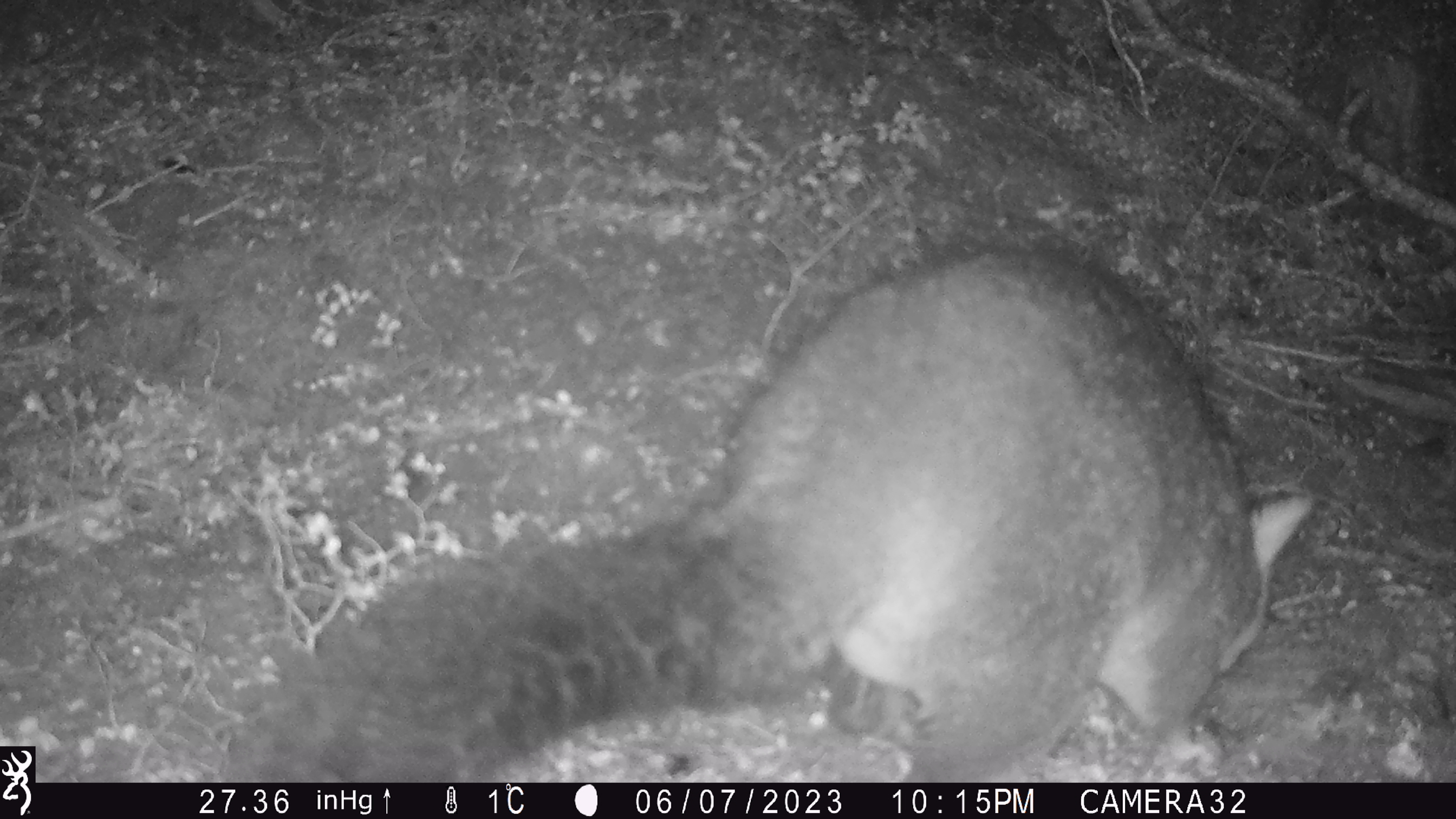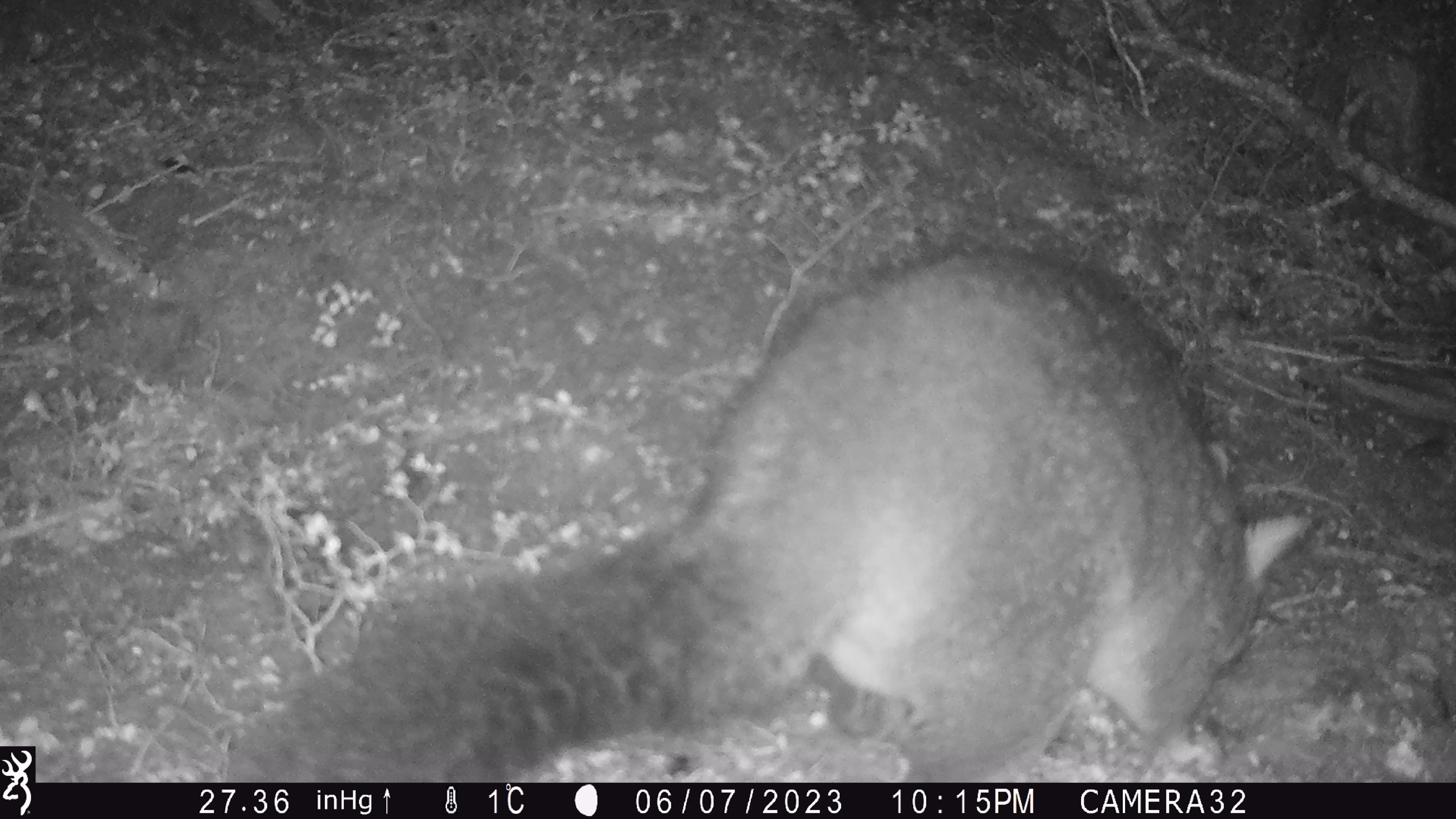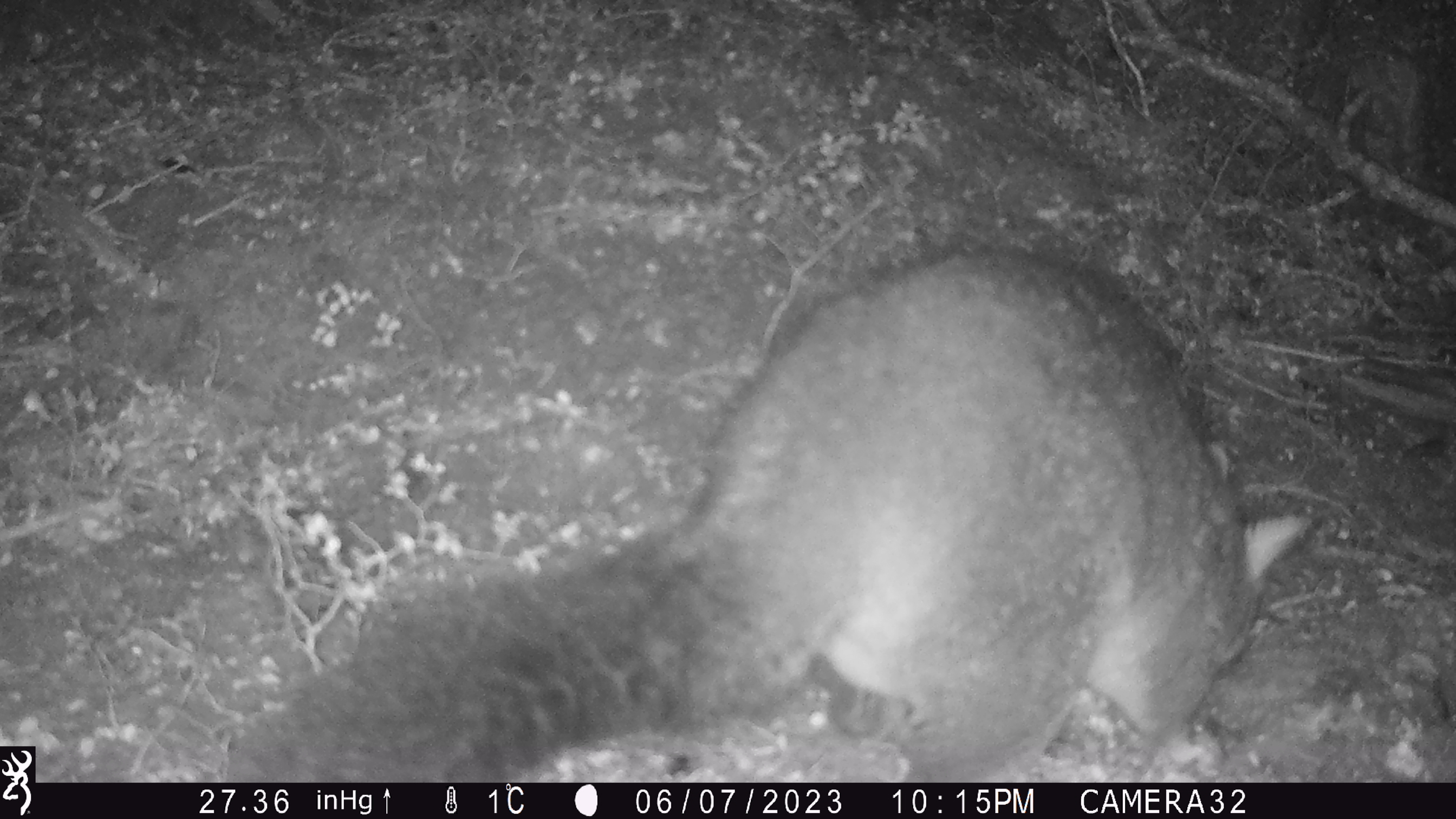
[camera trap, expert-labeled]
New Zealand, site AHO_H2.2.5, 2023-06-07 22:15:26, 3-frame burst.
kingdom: Animalia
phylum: Chordata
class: Mammalia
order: Carnivora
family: Mustelidae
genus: Mustela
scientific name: Mustela erminea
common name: stoat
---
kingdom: Animalia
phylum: Chordata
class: Mammalia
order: Diprotodontia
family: Phalangeridae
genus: Trichosurus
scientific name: Trichosurus vulpecula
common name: common brushtail possum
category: possum